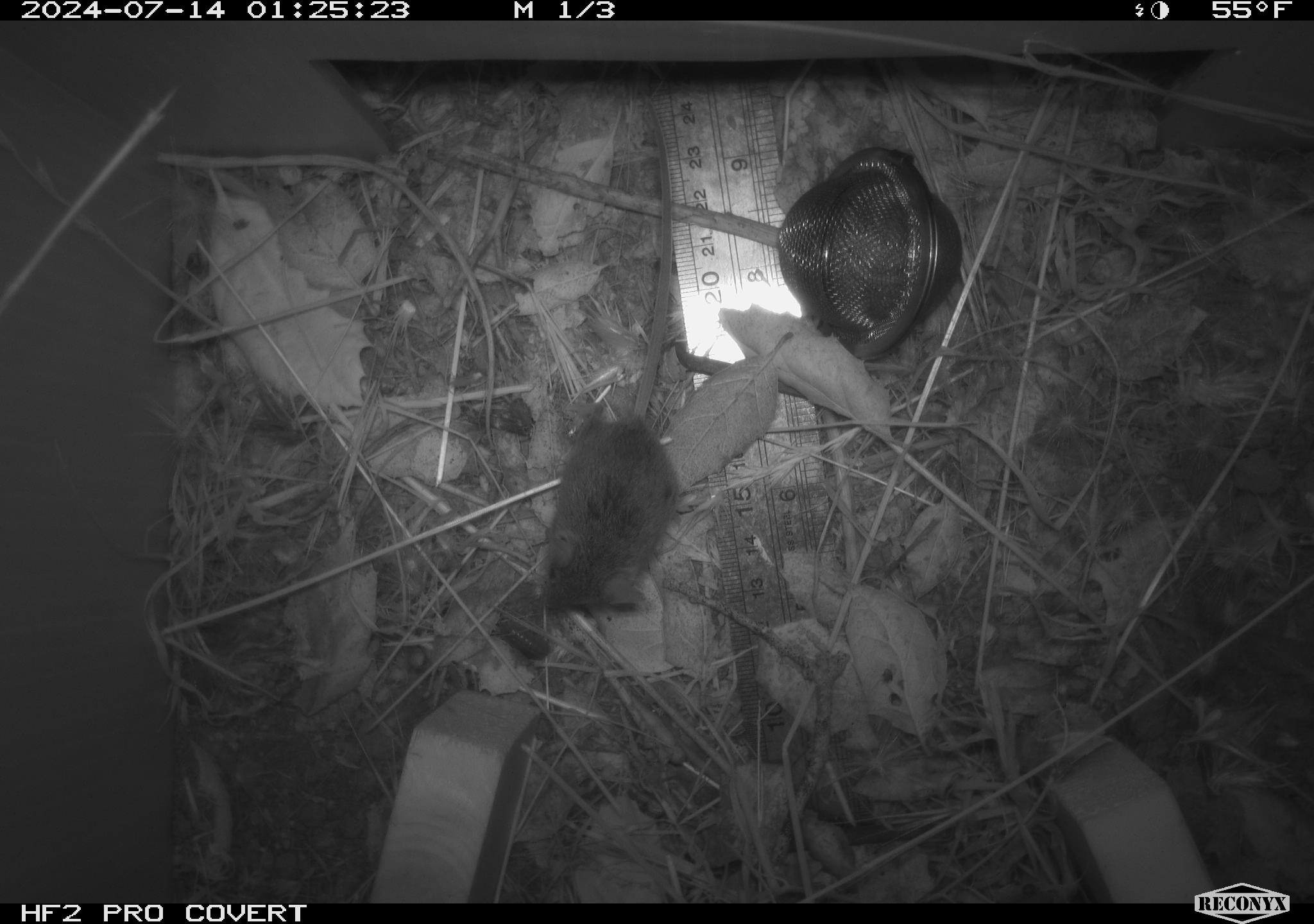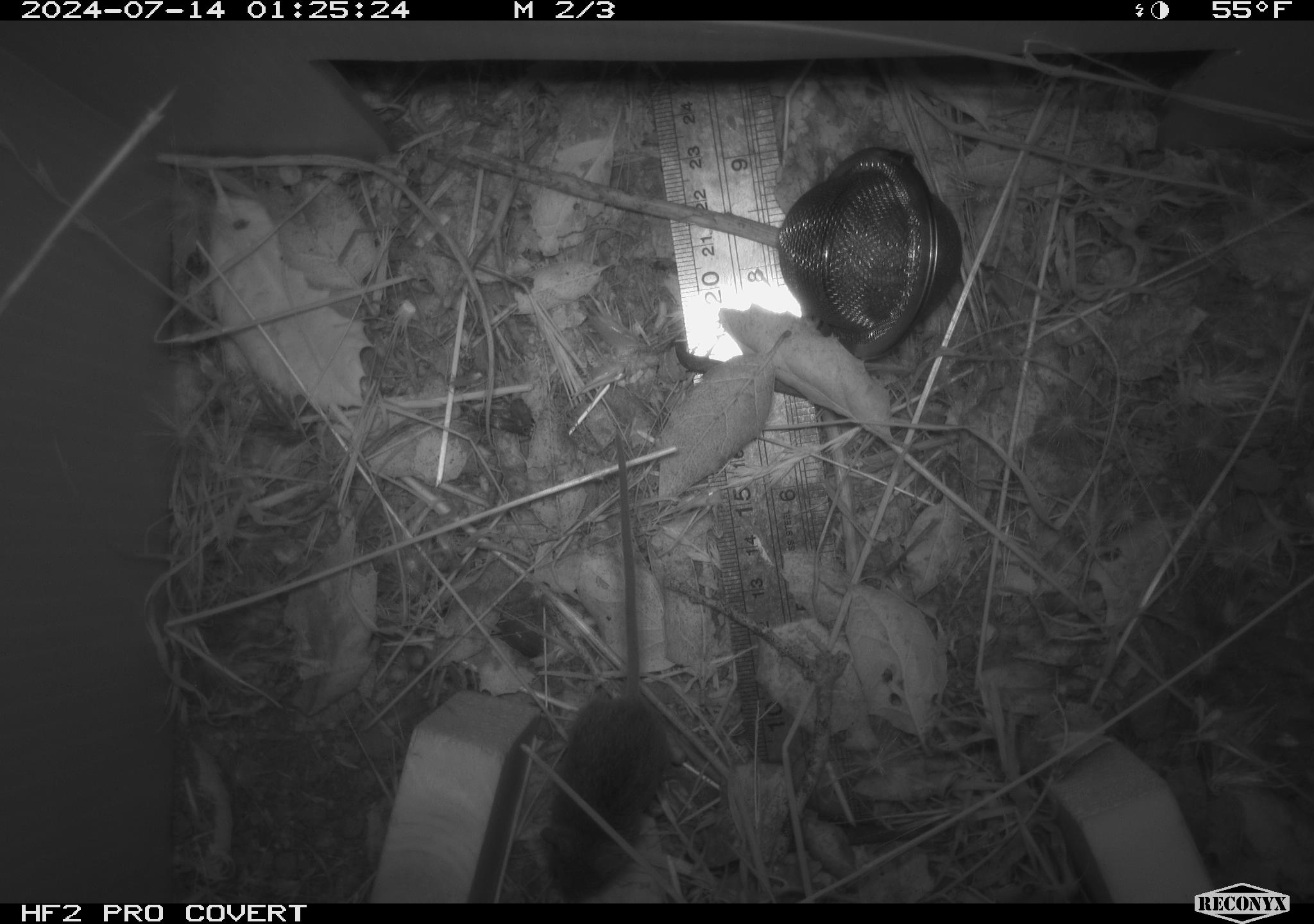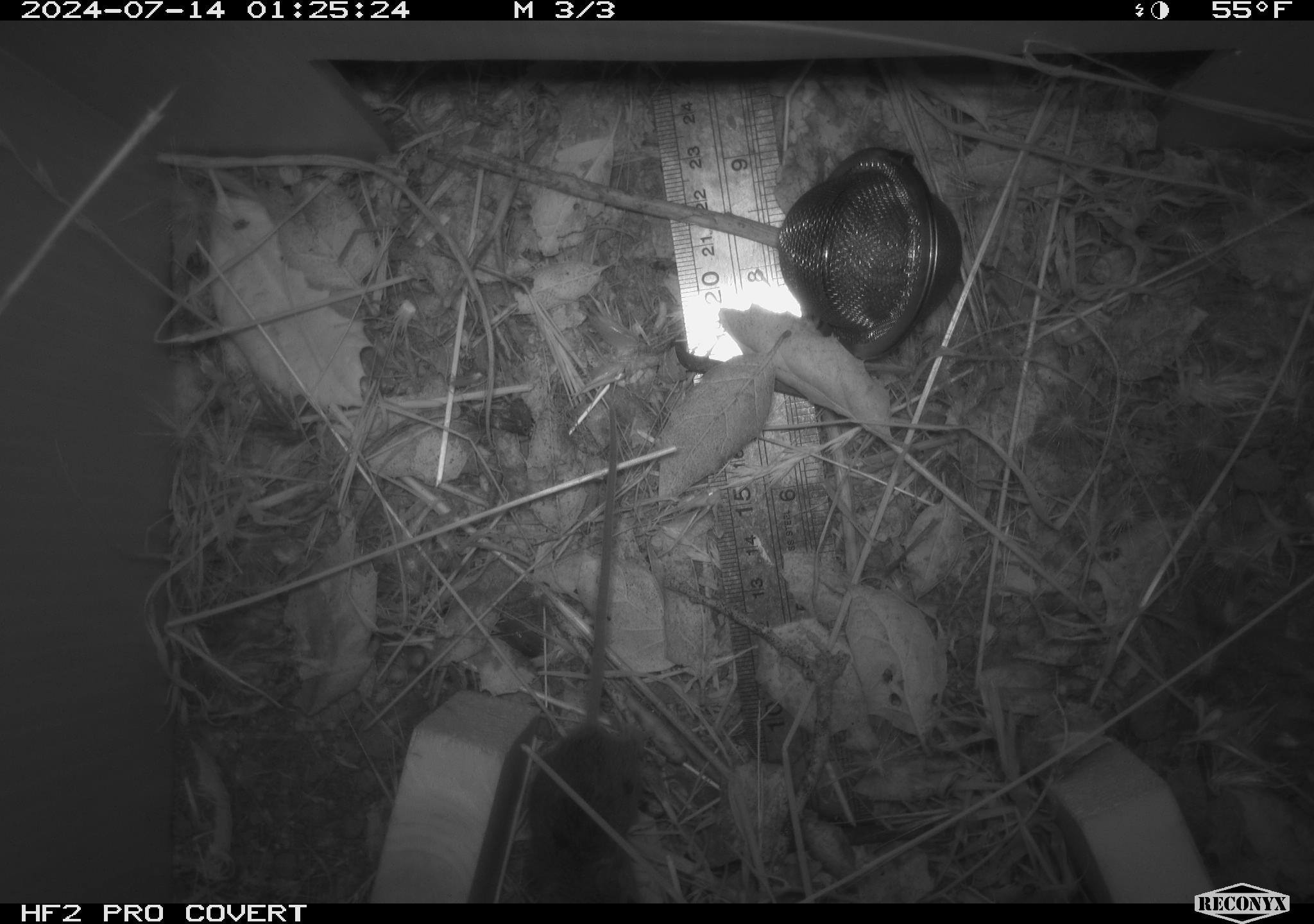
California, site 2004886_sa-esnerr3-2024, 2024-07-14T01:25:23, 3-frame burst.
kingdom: Animalia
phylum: Chordata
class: Mammalia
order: Rodentia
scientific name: Rodentia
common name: rodent